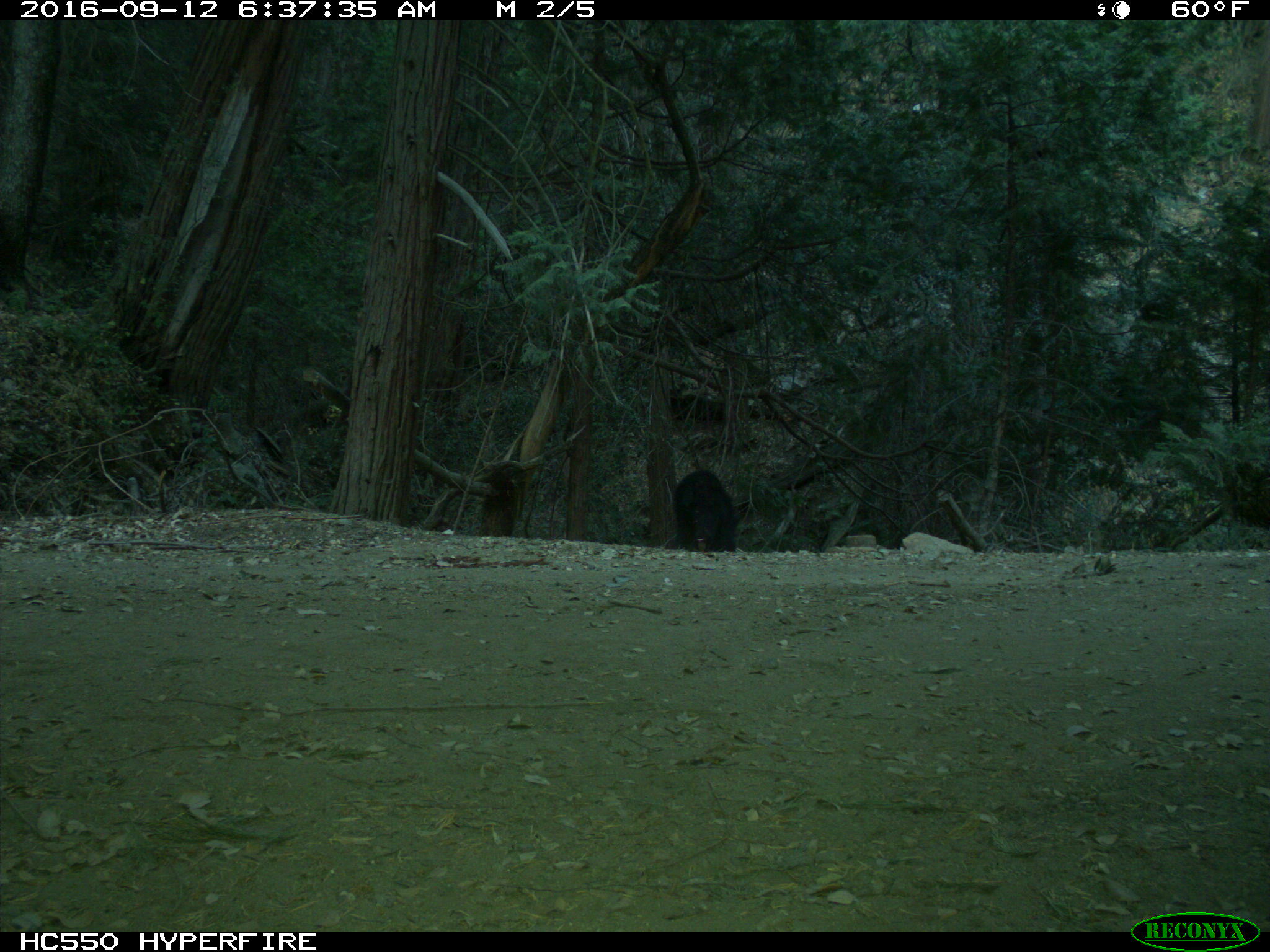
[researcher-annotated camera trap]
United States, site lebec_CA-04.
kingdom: Animalia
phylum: Chordata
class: Mammalia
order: Carnivora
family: Ursidae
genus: Ursus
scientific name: Ursus americanus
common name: american black bear